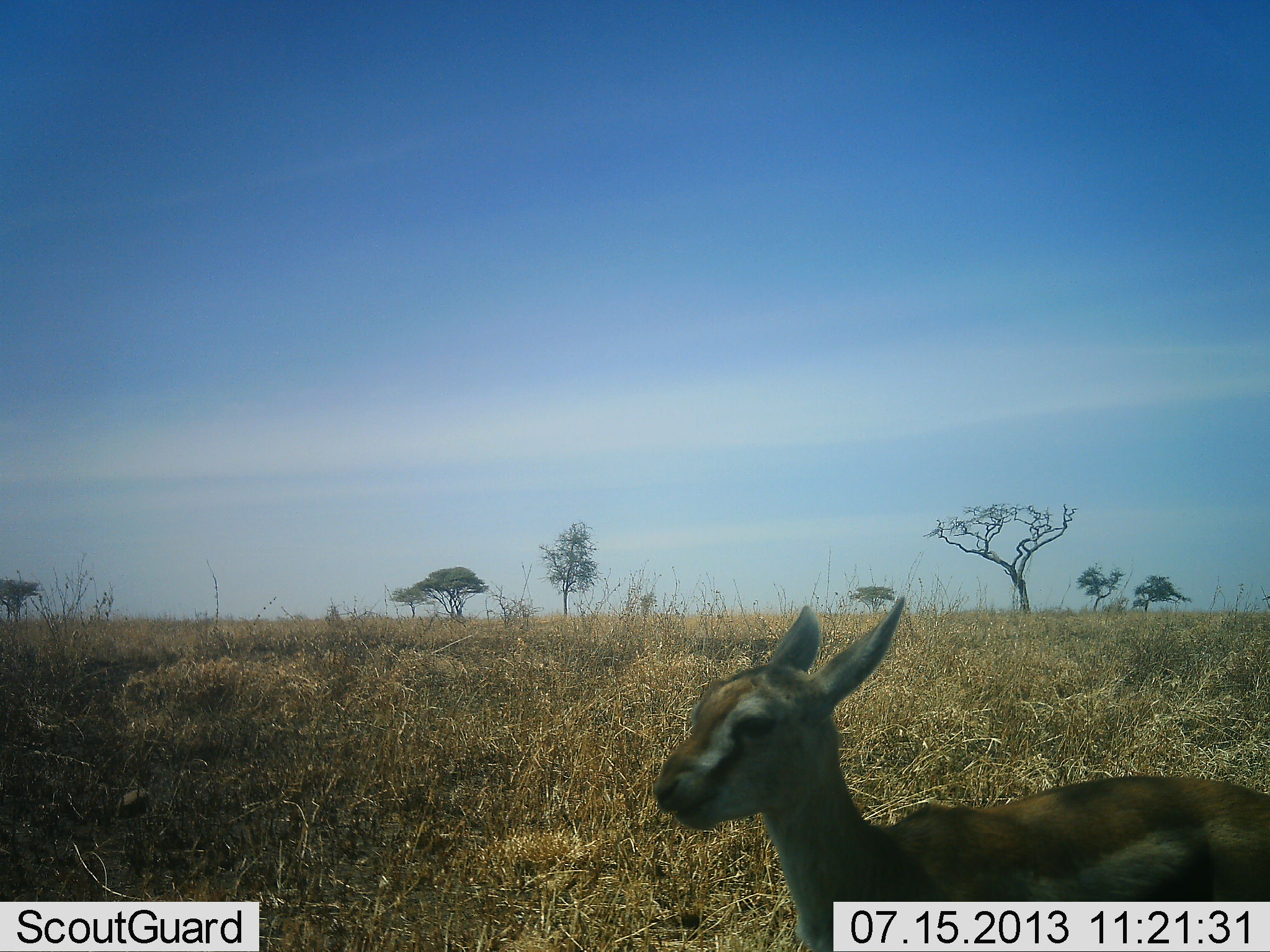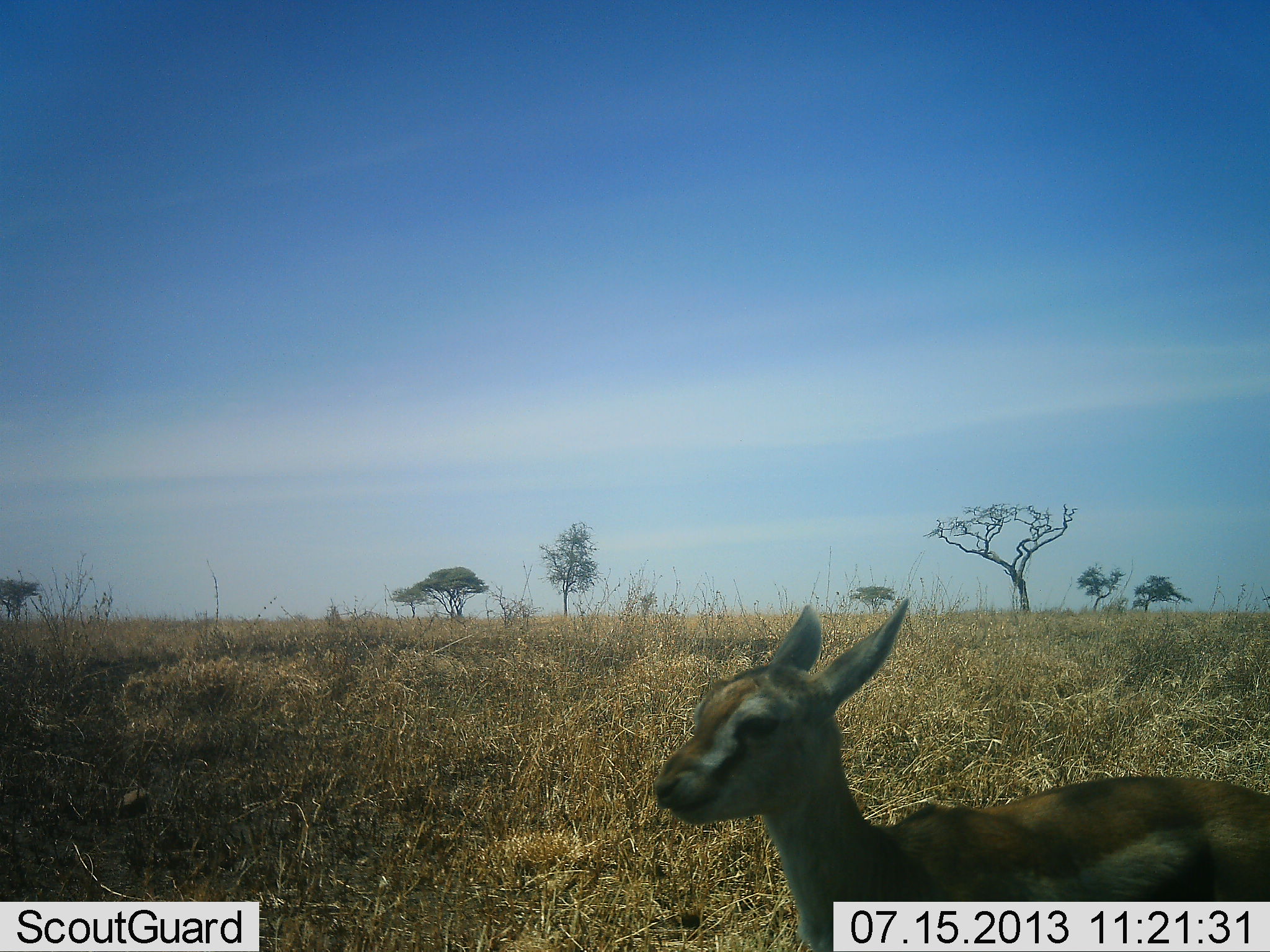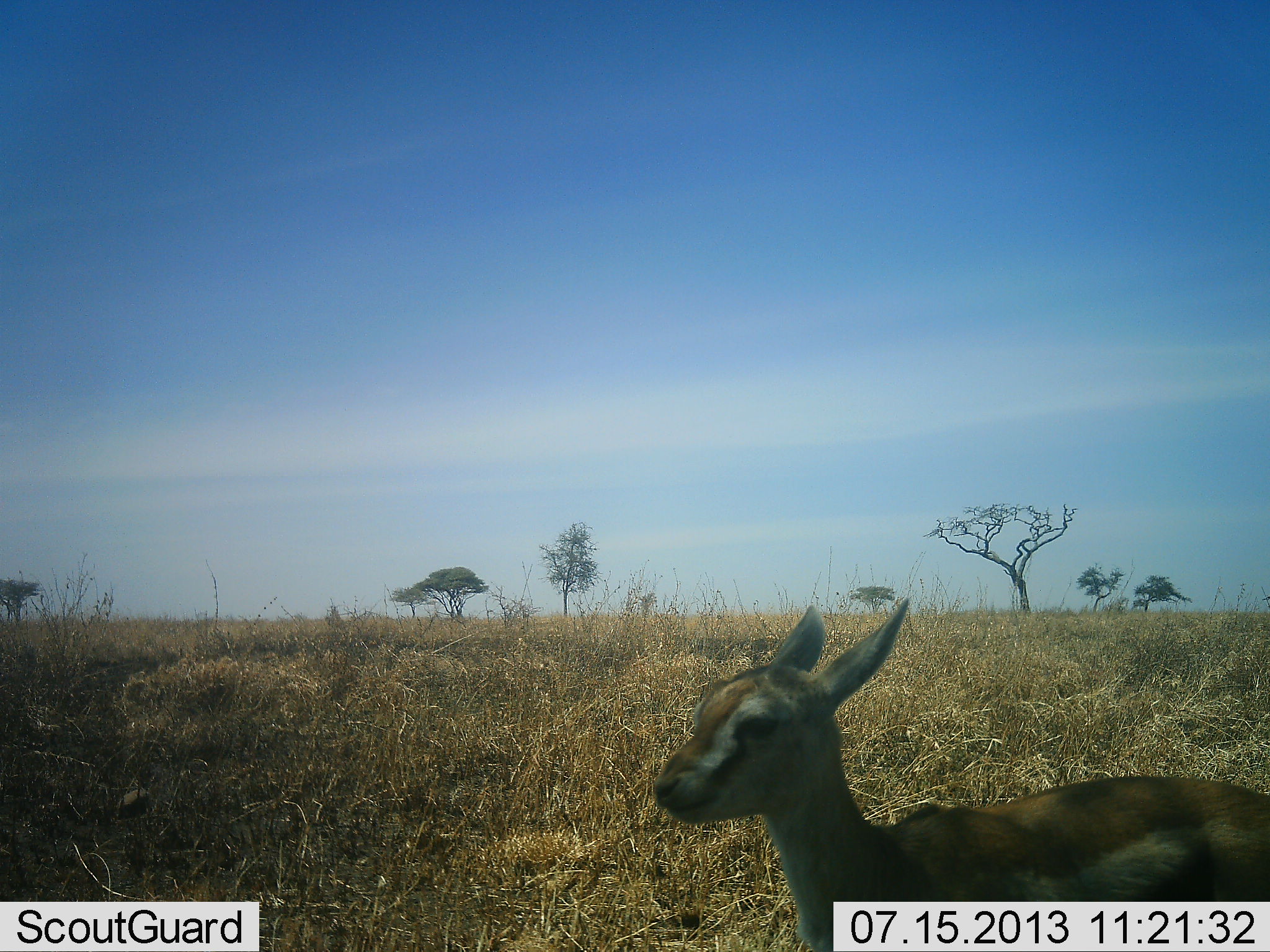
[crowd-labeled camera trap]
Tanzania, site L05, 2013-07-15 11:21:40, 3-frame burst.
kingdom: Animalia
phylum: Chordata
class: Mammalia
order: Artiodactyla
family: Bovidae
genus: Eudorcas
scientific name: Eudorcas thomsonii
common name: thomson's gazelle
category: gazellethomsons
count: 1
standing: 100%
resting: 0%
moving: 10%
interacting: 0%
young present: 30%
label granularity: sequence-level